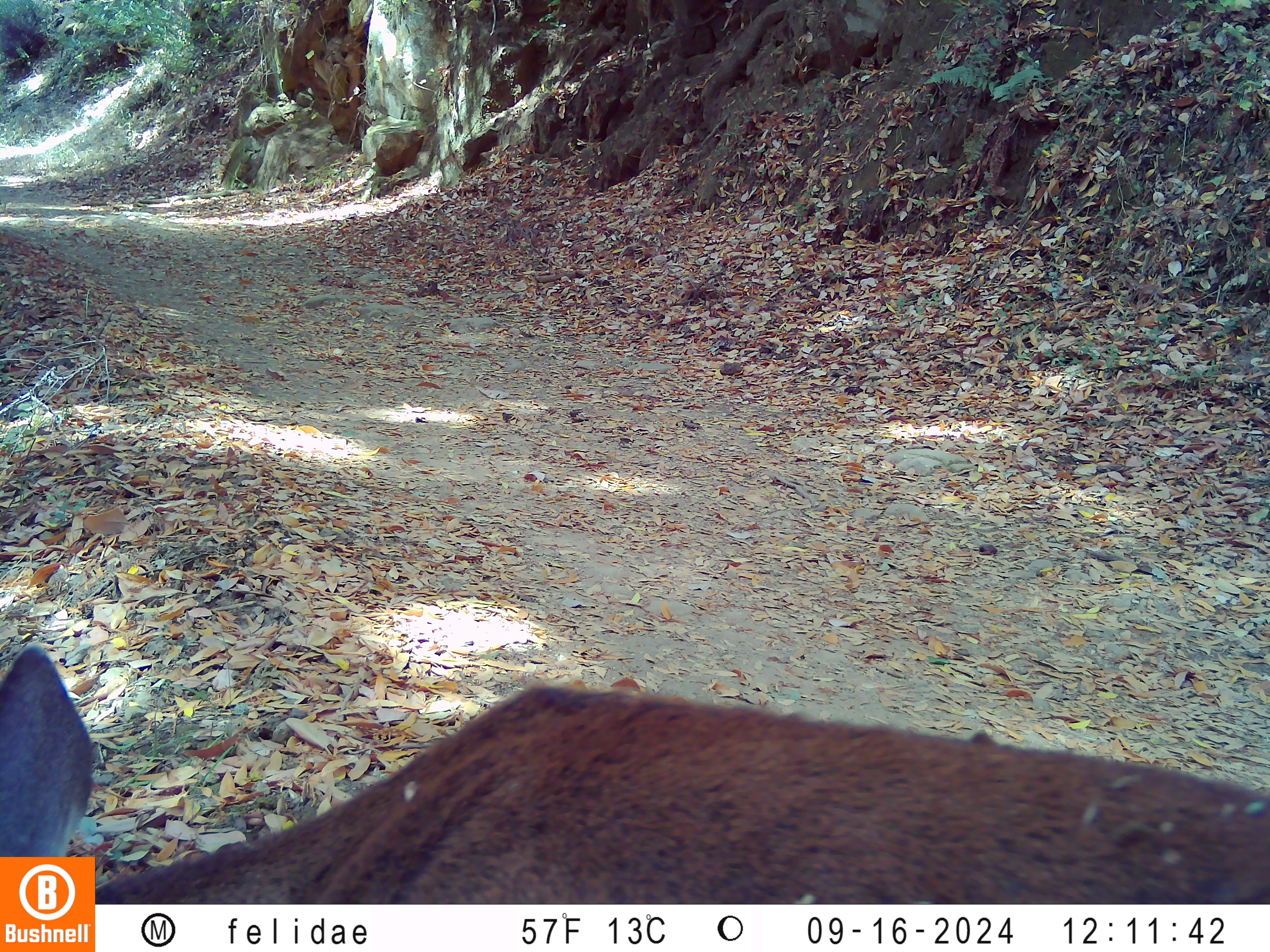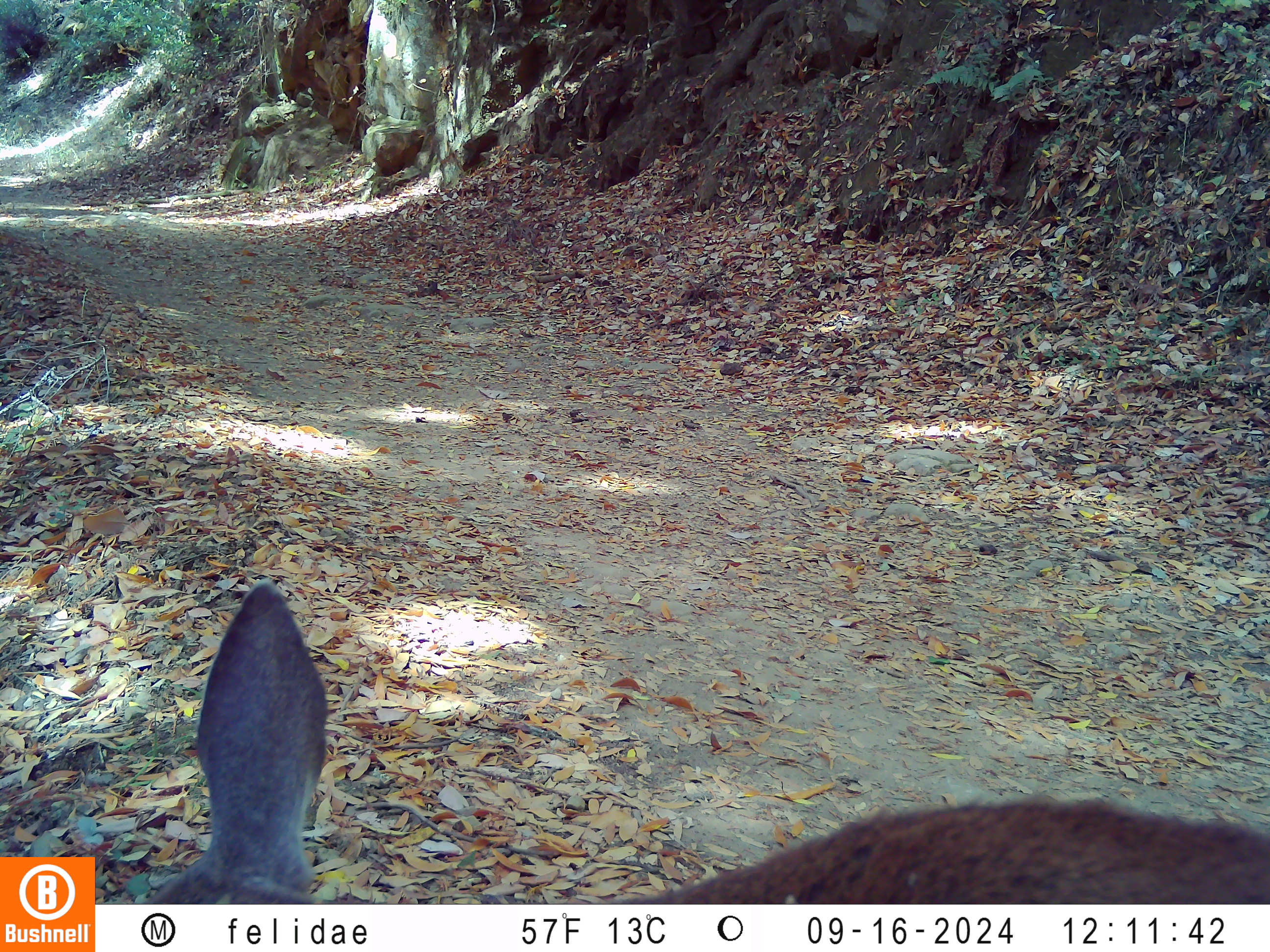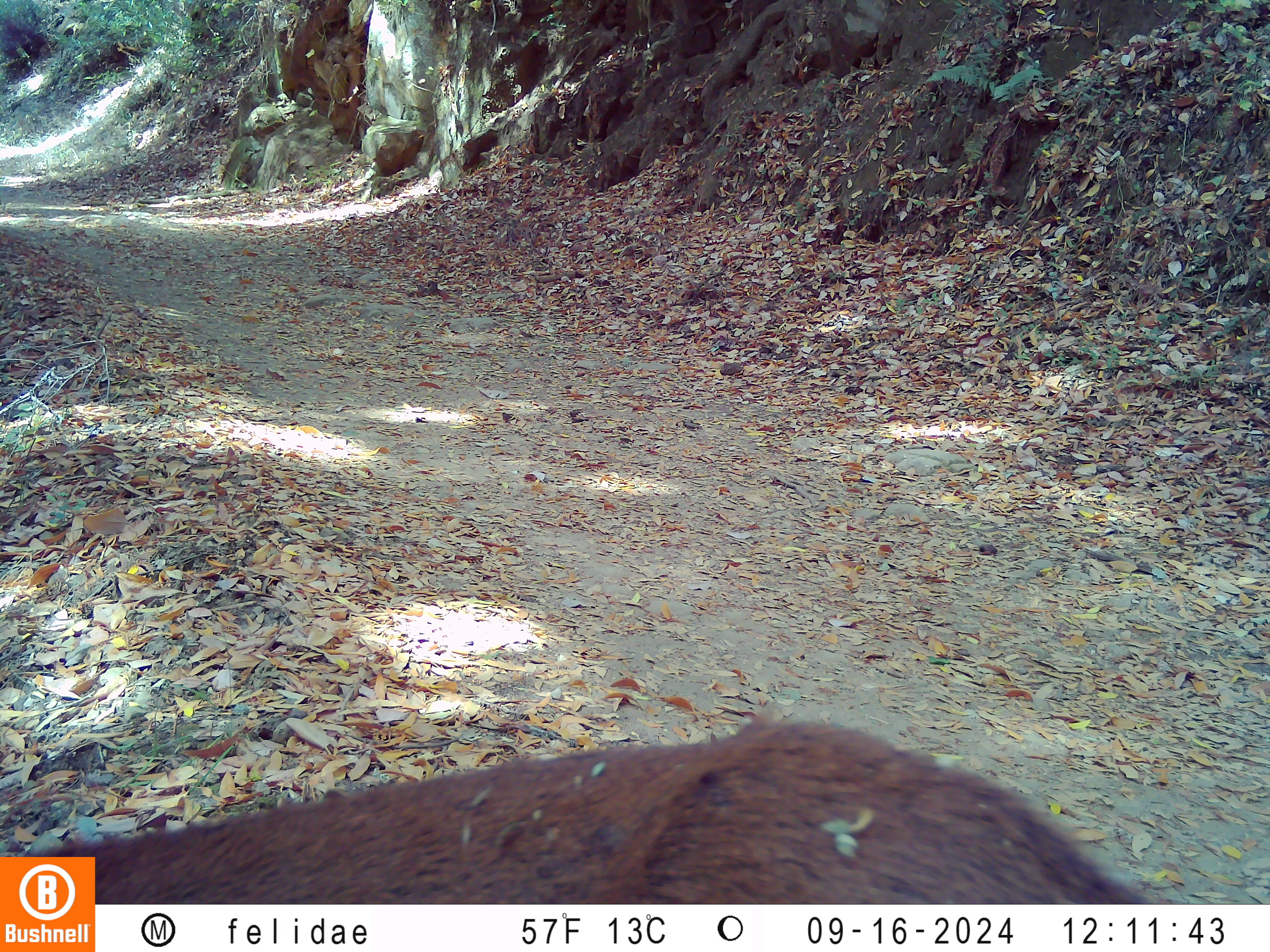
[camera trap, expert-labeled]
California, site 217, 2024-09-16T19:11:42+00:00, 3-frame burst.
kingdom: Animalia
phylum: Chordata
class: Mammalia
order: Artiodactyla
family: Cervidae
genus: Odocoileus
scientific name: Odocoileus hemionus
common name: mule deer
Mule deer (Odocoileus hemionus).